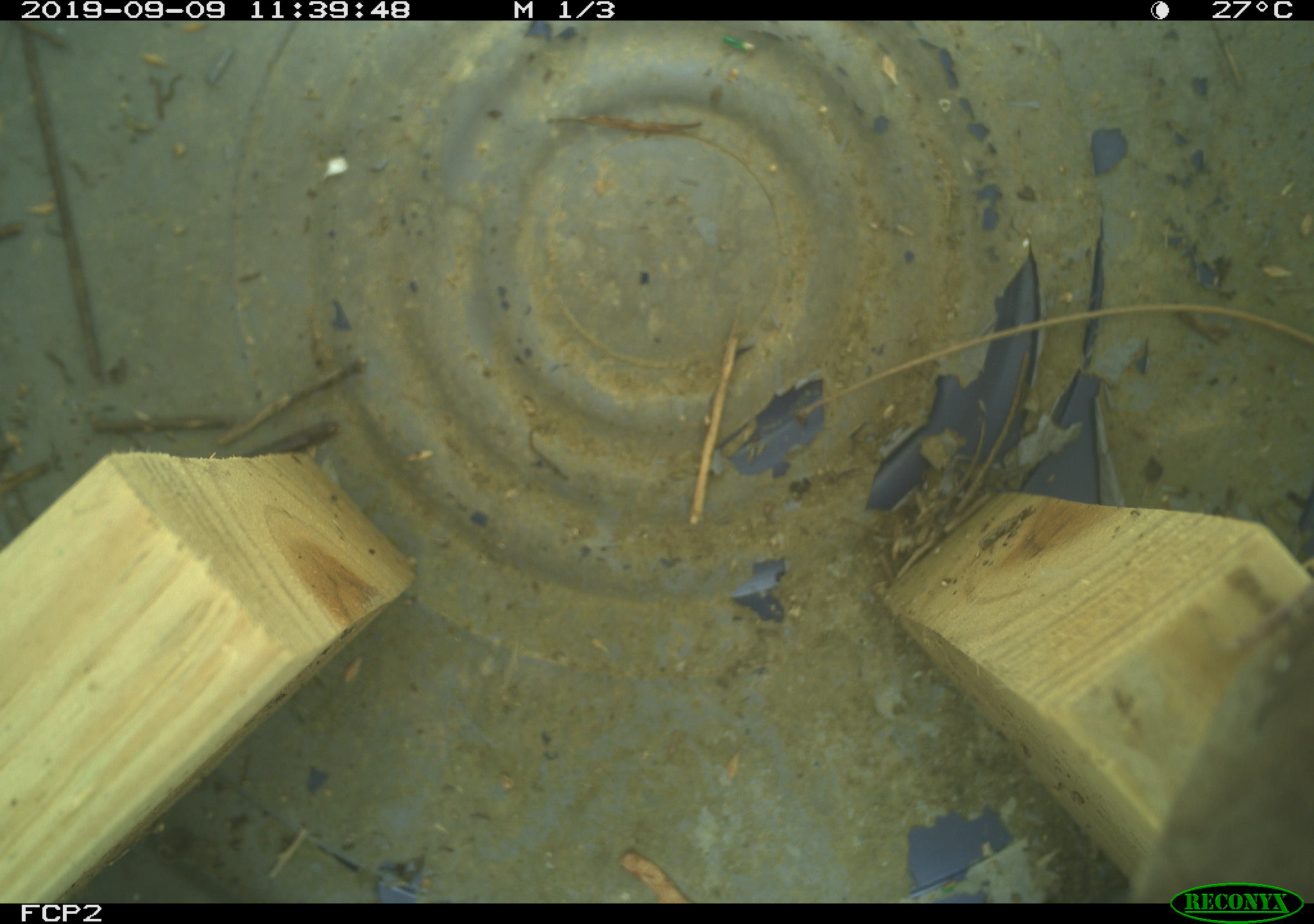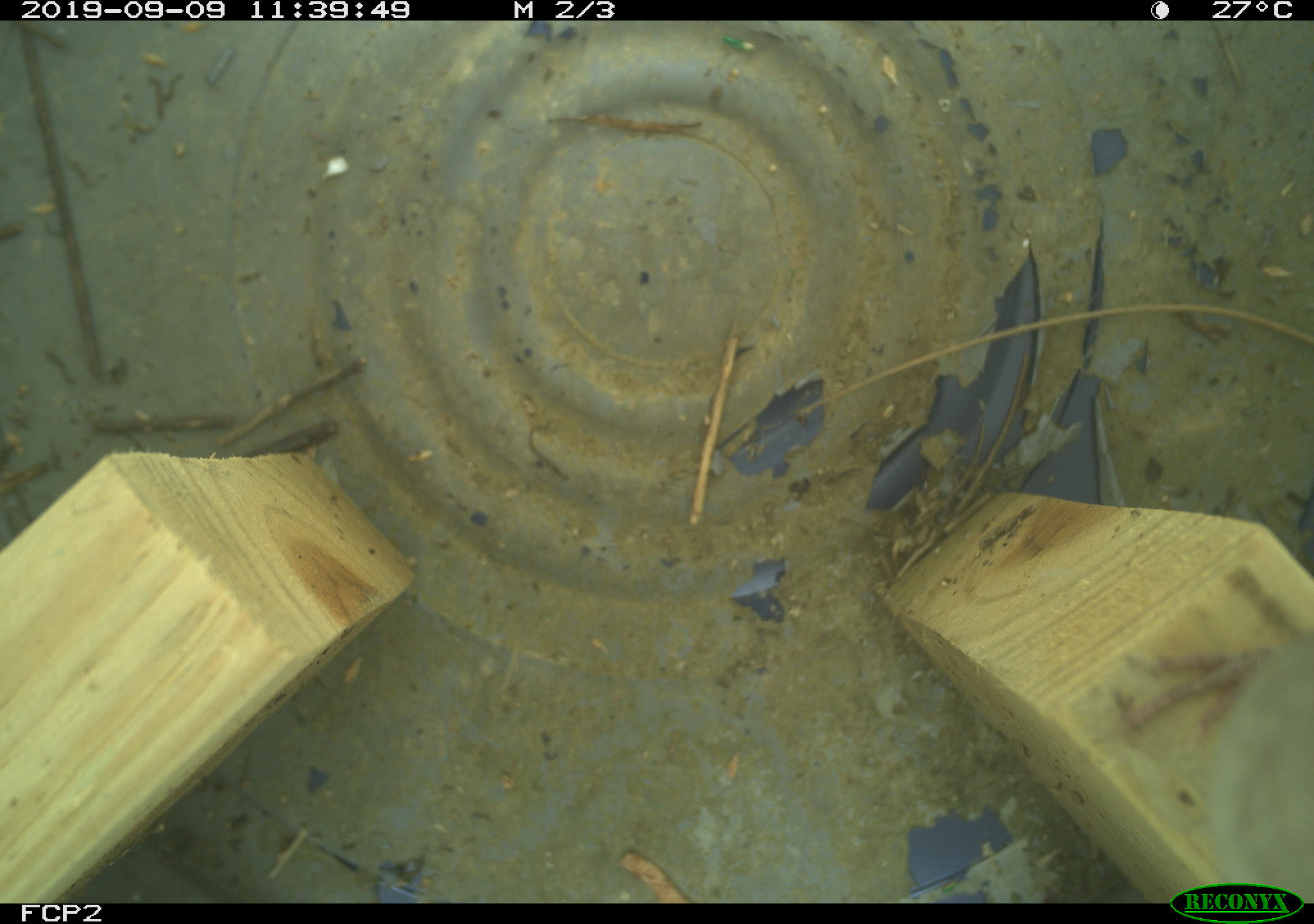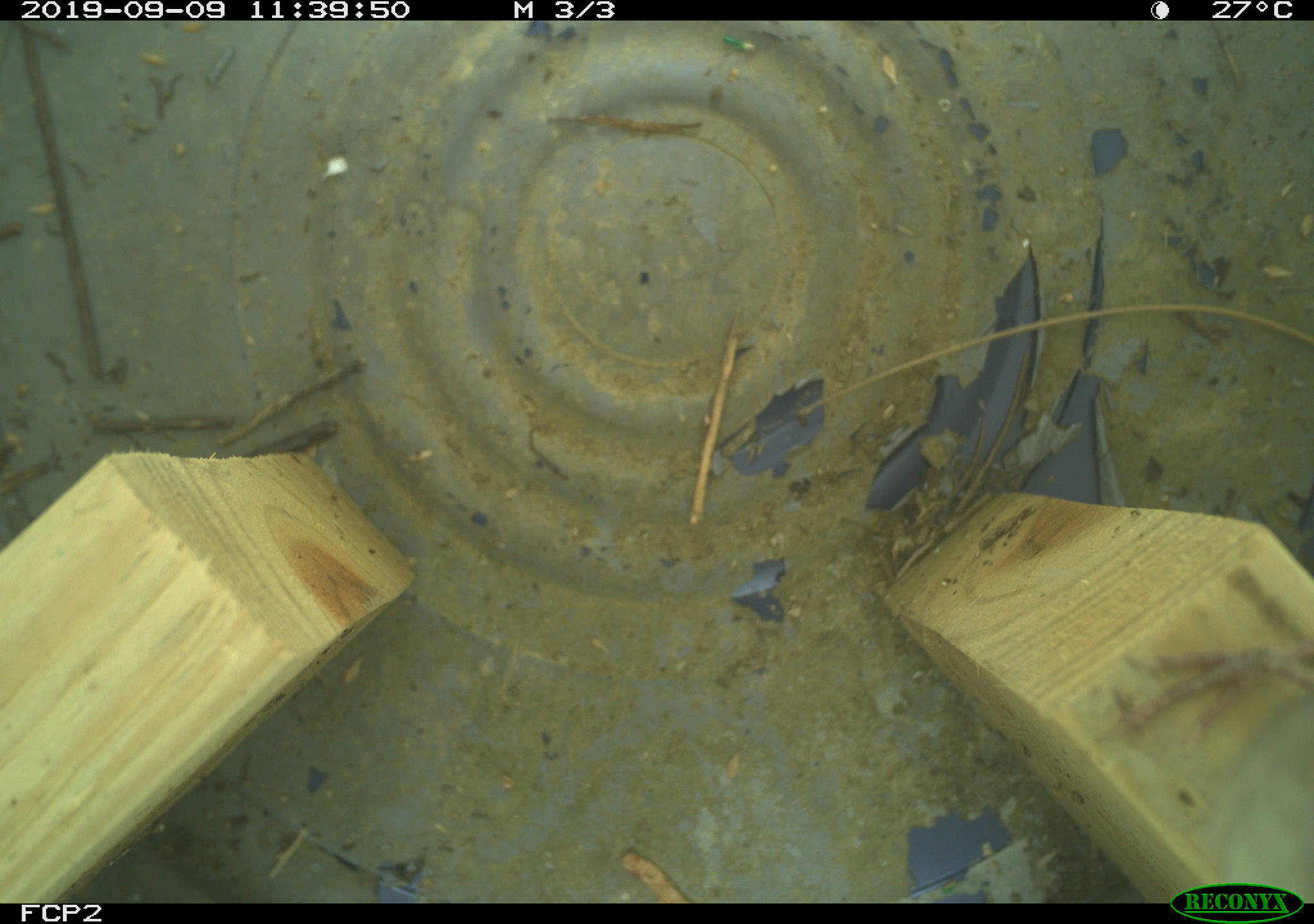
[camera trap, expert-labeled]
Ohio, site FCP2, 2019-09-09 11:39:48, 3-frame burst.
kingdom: Animalia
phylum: Chordata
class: Aves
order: Passeriformes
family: Troglodytidae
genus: Troglodytes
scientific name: Troglodytes aedon aedon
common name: northern house wren